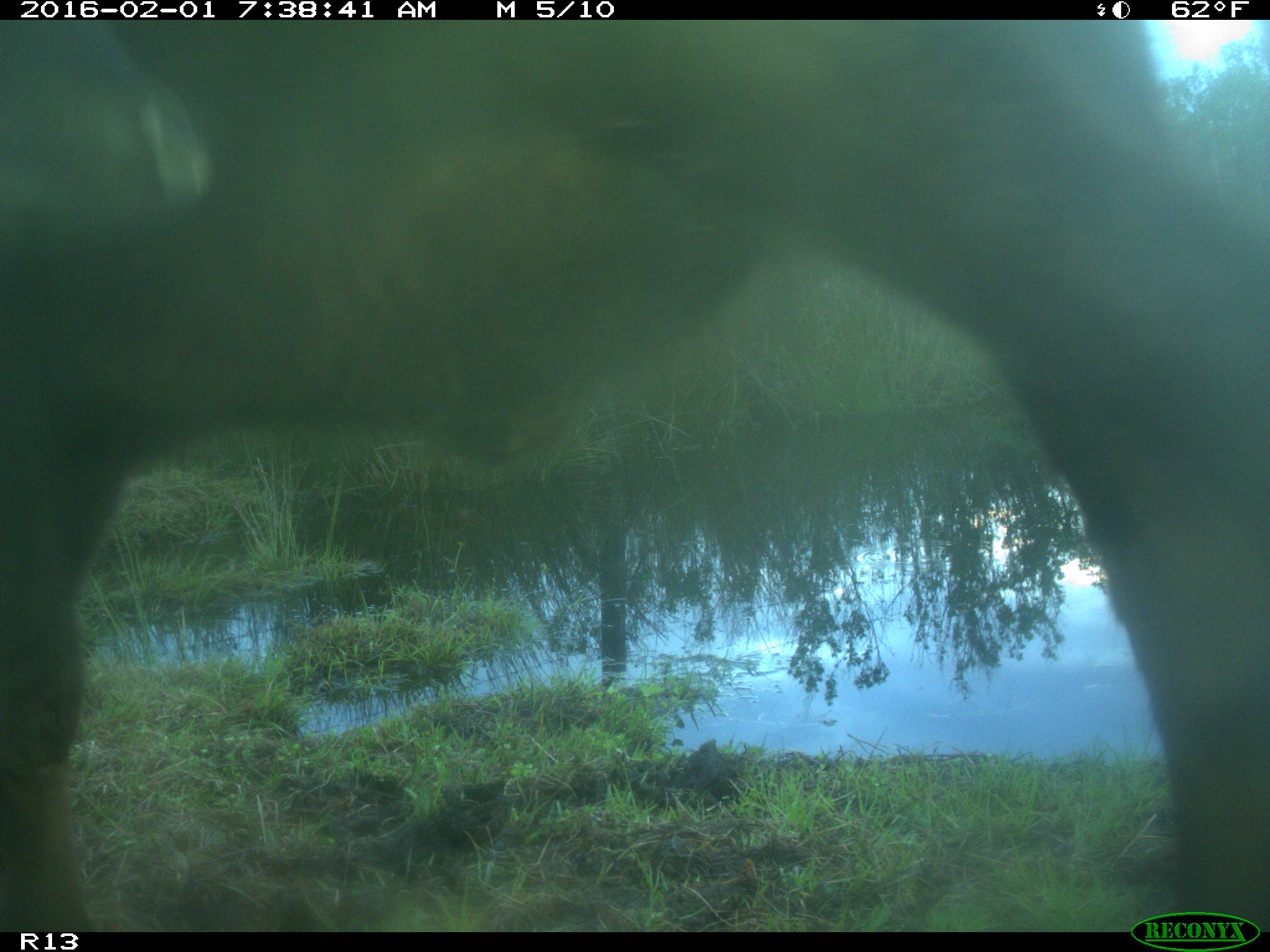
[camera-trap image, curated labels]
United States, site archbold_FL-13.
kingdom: Animalia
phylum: Chordata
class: Mammalia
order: Artiodactyla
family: Bovidae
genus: Bos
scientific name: Bos taurus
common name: domestic cow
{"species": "Bos taurus (domestic cow)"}